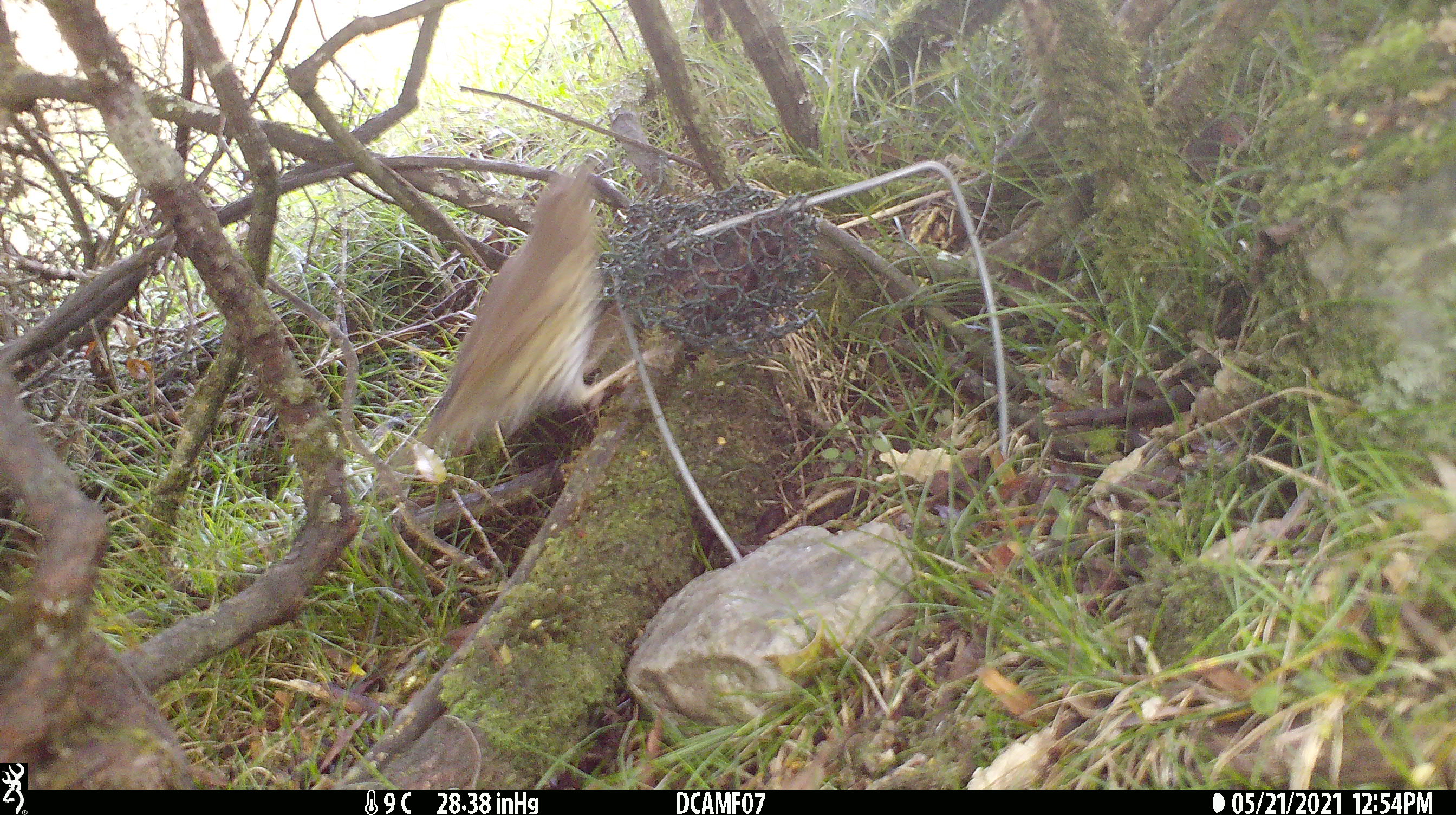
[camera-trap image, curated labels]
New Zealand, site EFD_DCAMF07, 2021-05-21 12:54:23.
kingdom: Animalia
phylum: Chordata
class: Aves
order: Passeriformes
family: Turdidae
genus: Turdus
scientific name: Turdus philomelos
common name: song thrush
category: thrush